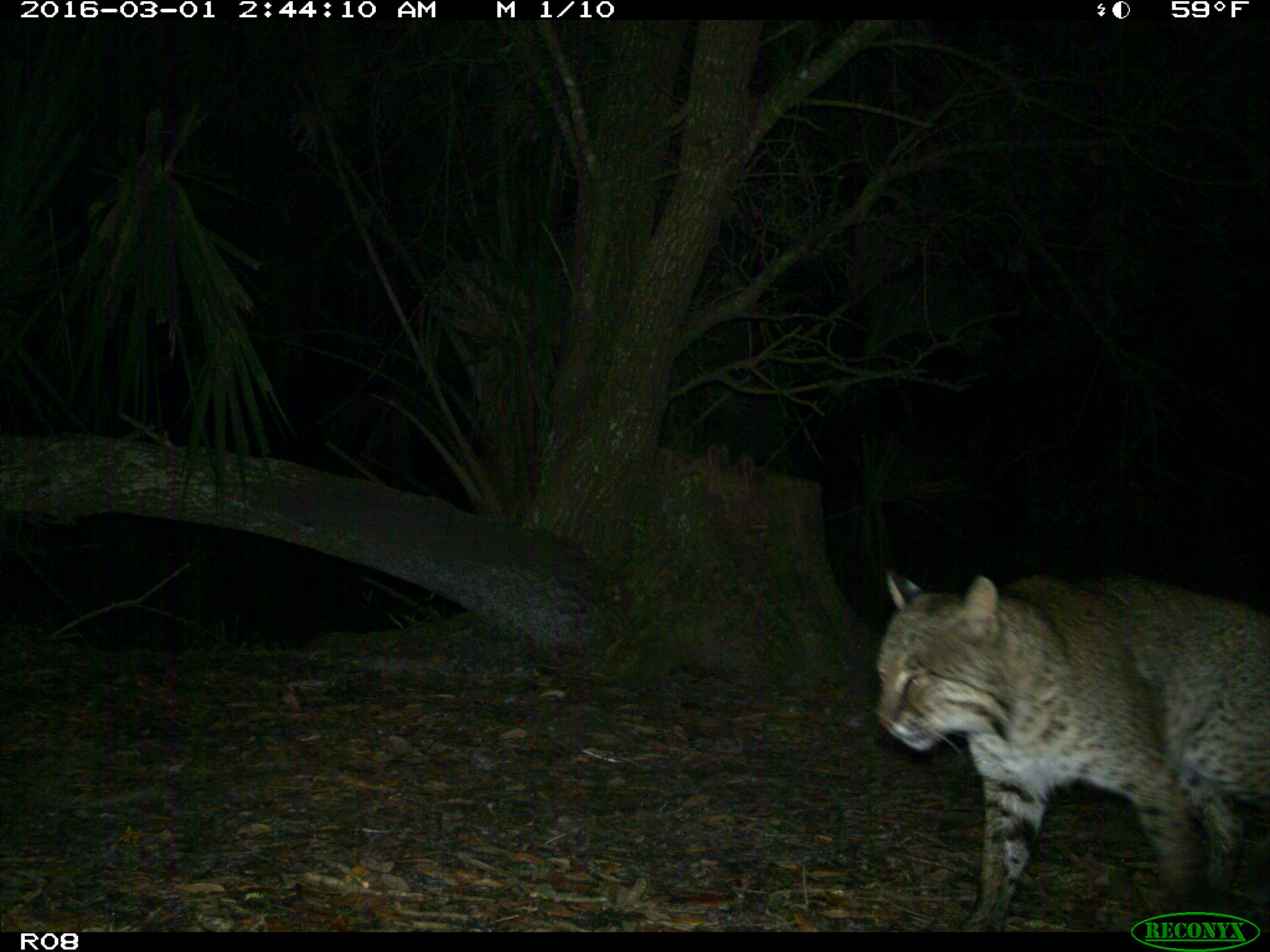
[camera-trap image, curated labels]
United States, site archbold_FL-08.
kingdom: Animalia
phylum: Chordata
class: Mammalia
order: Carnivora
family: Felidae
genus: Lynx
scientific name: Lynx rufus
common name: bobcat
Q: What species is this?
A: Lynx rufus (bobcat).